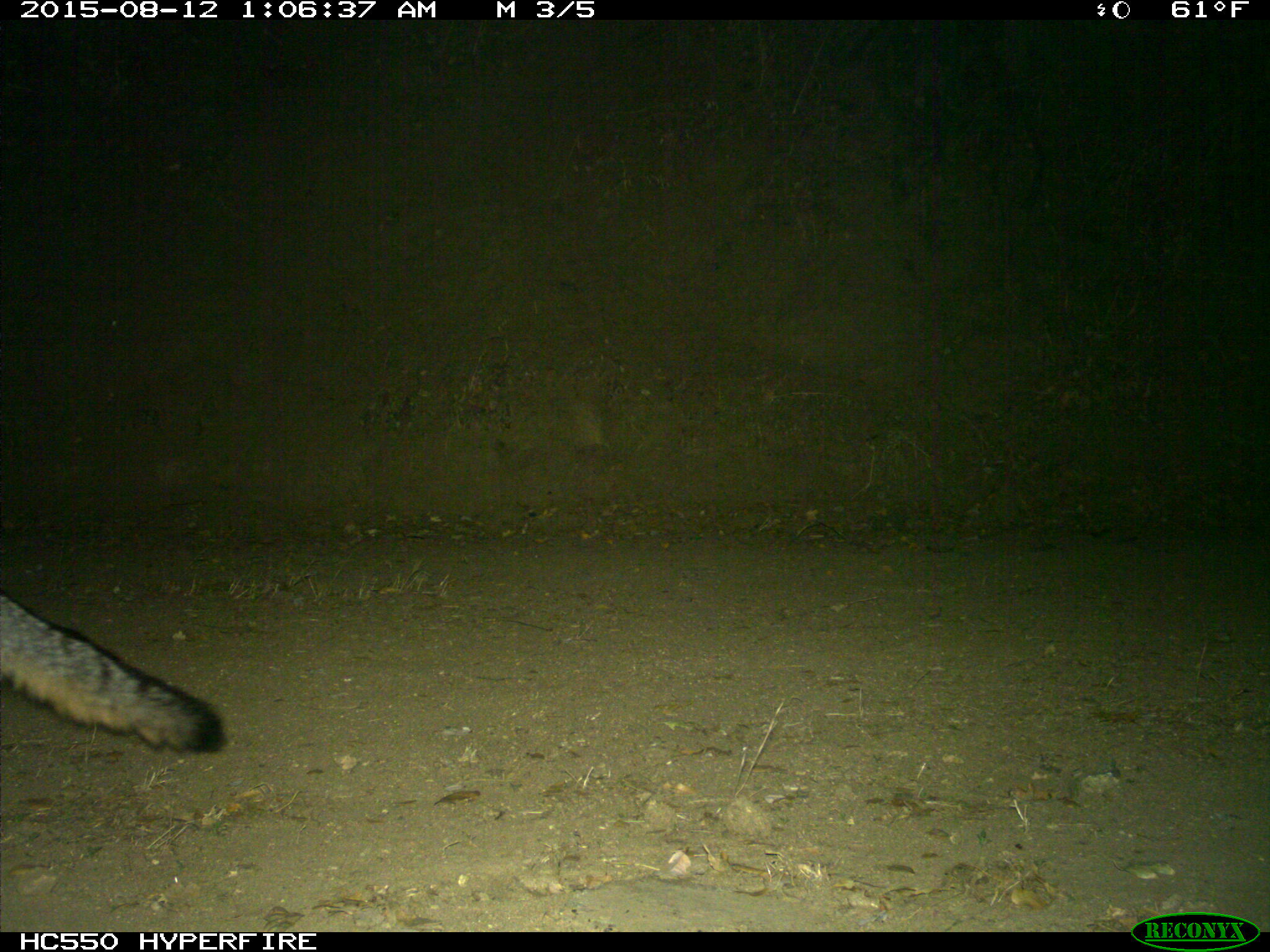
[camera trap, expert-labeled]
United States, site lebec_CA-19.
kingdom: Animalia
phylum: Chordata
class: Mammalia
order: Carnivora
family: Canidae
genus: Urocyon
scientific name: Urocyon cinereoargenteus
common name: gray fox